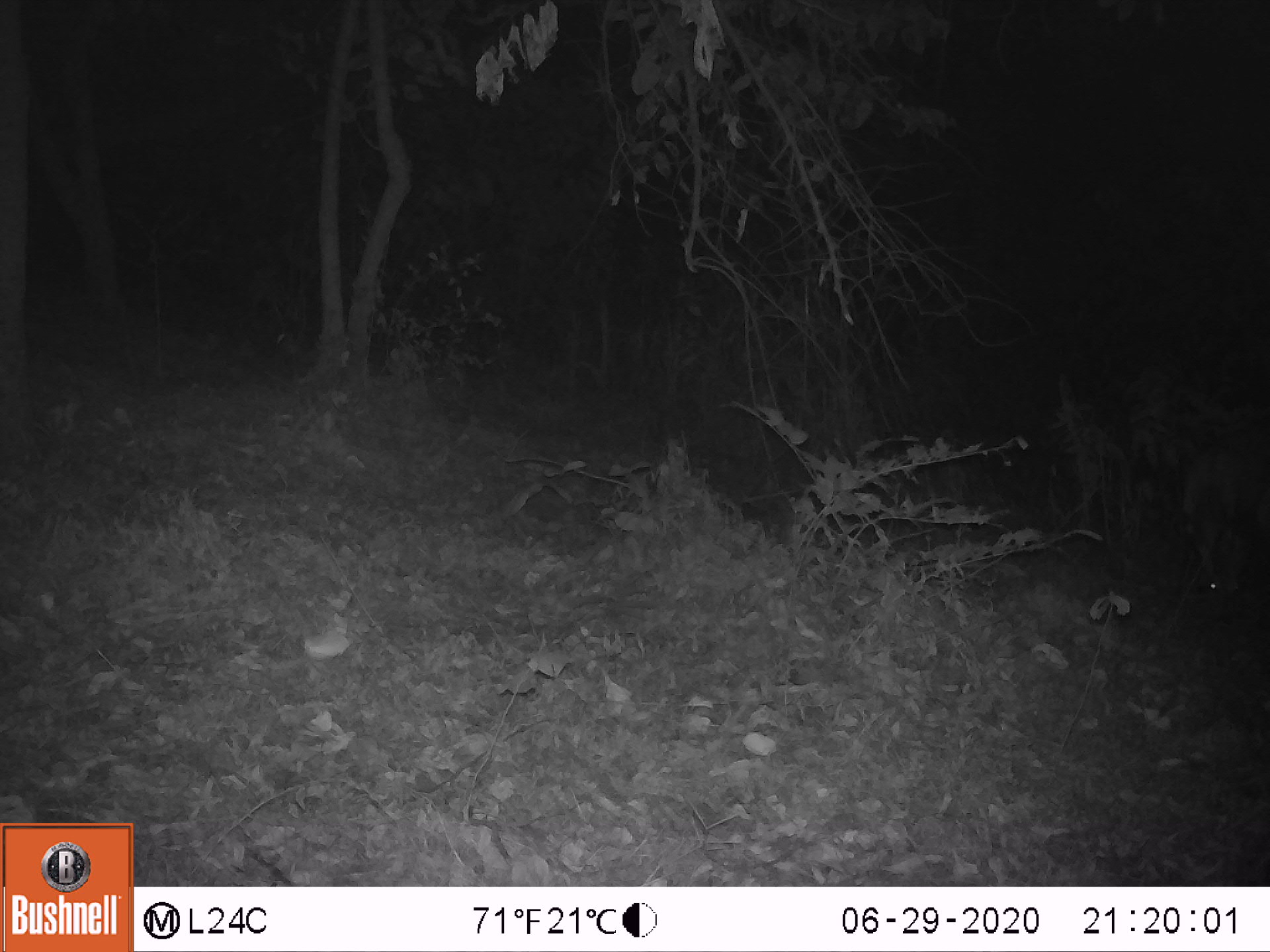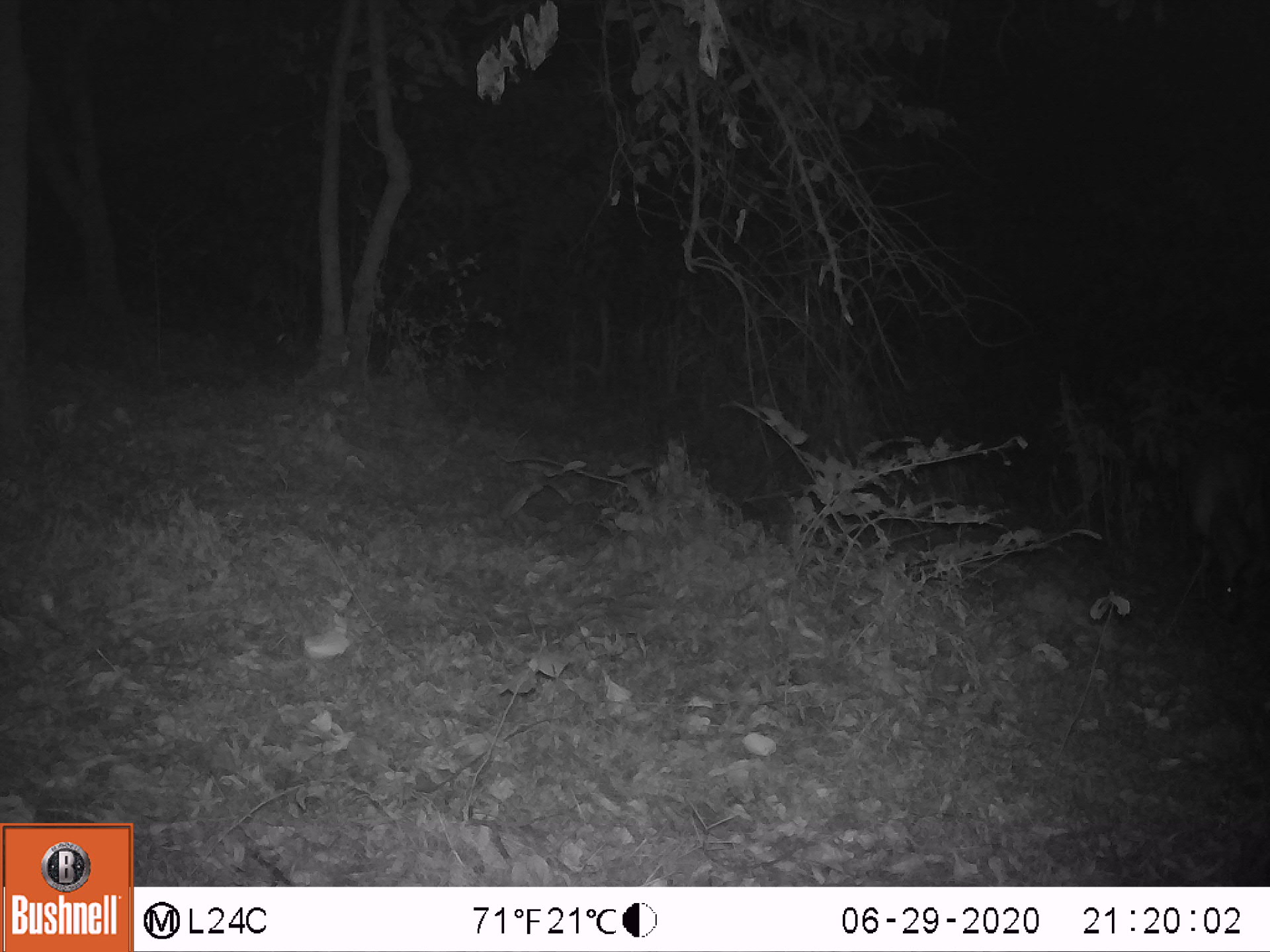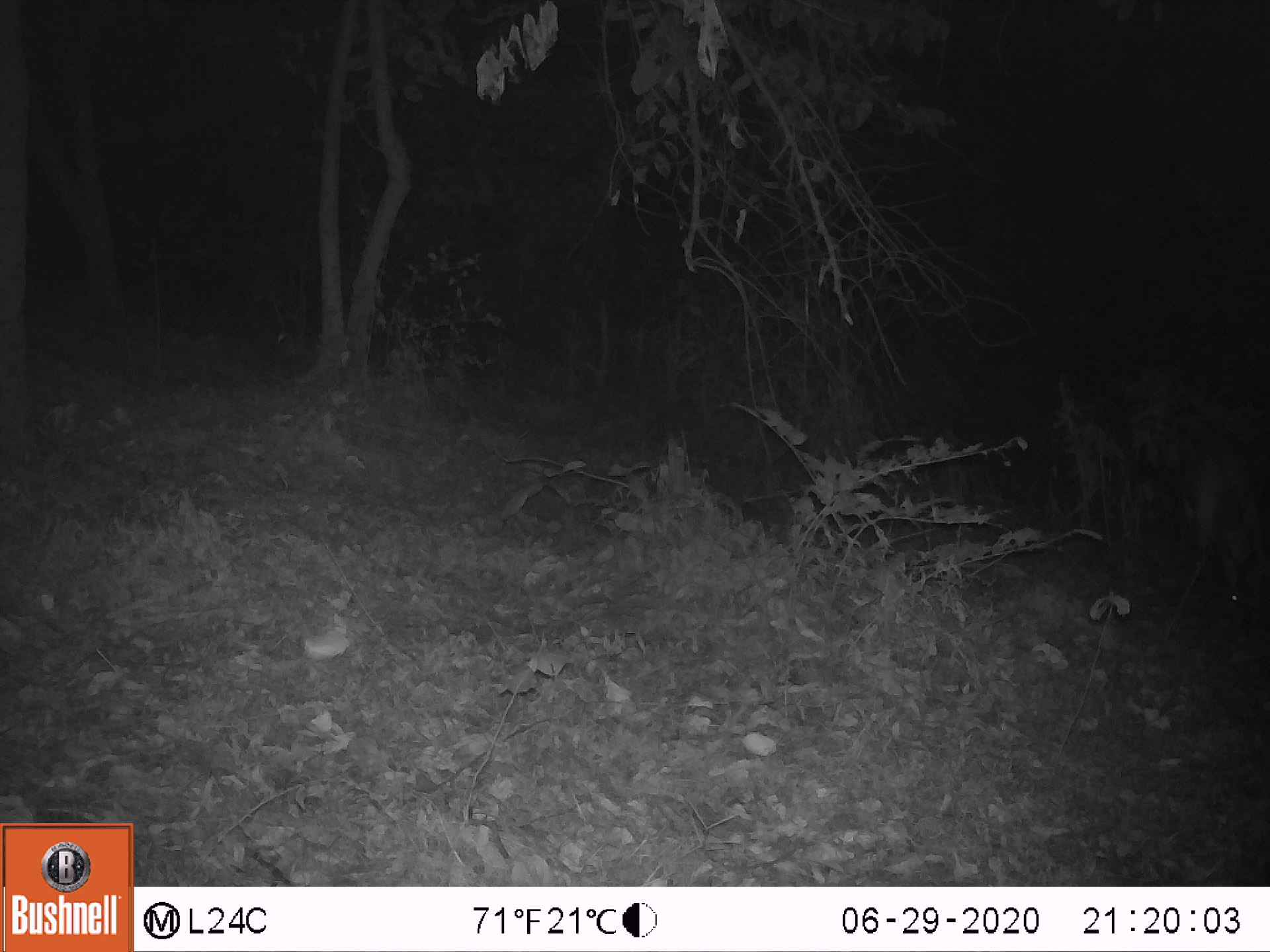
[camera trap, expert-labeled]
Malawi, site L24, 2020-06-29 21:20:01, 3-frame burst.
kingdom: Animalia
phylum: Chordata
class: Mammalia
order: Artiodactyla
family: Bovidae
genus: Tragelaphus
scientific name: Tragelaphus sylvaticus sylvaticus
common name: cape bushbuck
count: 1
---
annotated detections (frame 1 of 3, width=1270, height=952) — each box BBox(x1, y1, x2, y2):
cape bushbuck: BBox(1177, 411, 1269, 636)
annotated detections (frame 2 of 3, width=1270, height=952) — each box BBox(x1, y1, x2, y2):
cape bushbuck: BBox(1174, 409, 1267, 631)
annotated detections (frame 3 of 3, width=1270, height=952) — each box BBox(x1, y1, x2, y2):
cape bushbuck: BBox(1159, 432, 1269, 647)